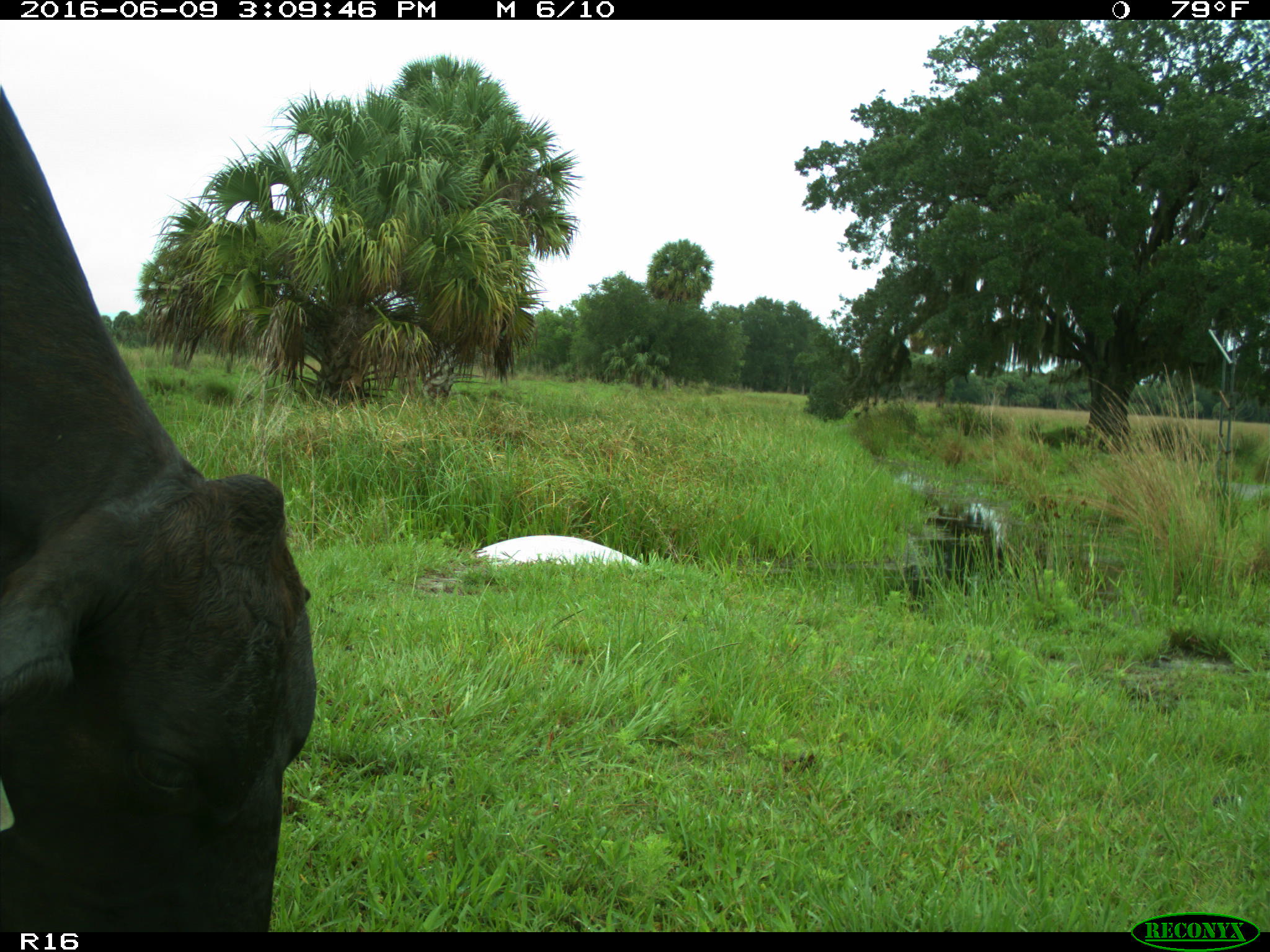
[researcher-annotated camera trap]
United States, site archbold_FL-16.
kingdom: Animalia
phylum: Chordata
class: Mammalia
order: Artiodactyla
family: Bovidae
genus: Bos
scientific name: Bos taurus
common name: domestic cow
Bos taurus (domestic cow).